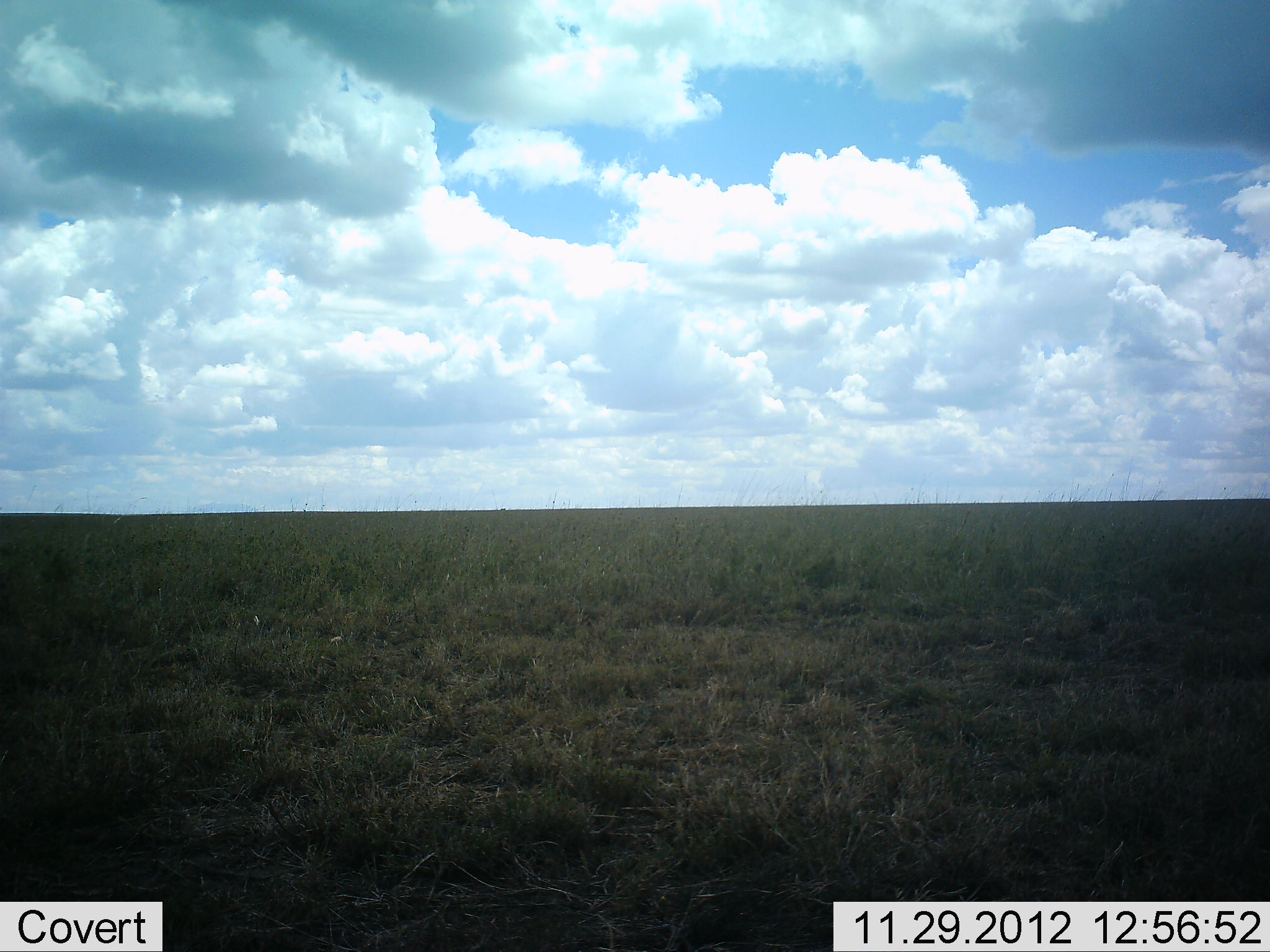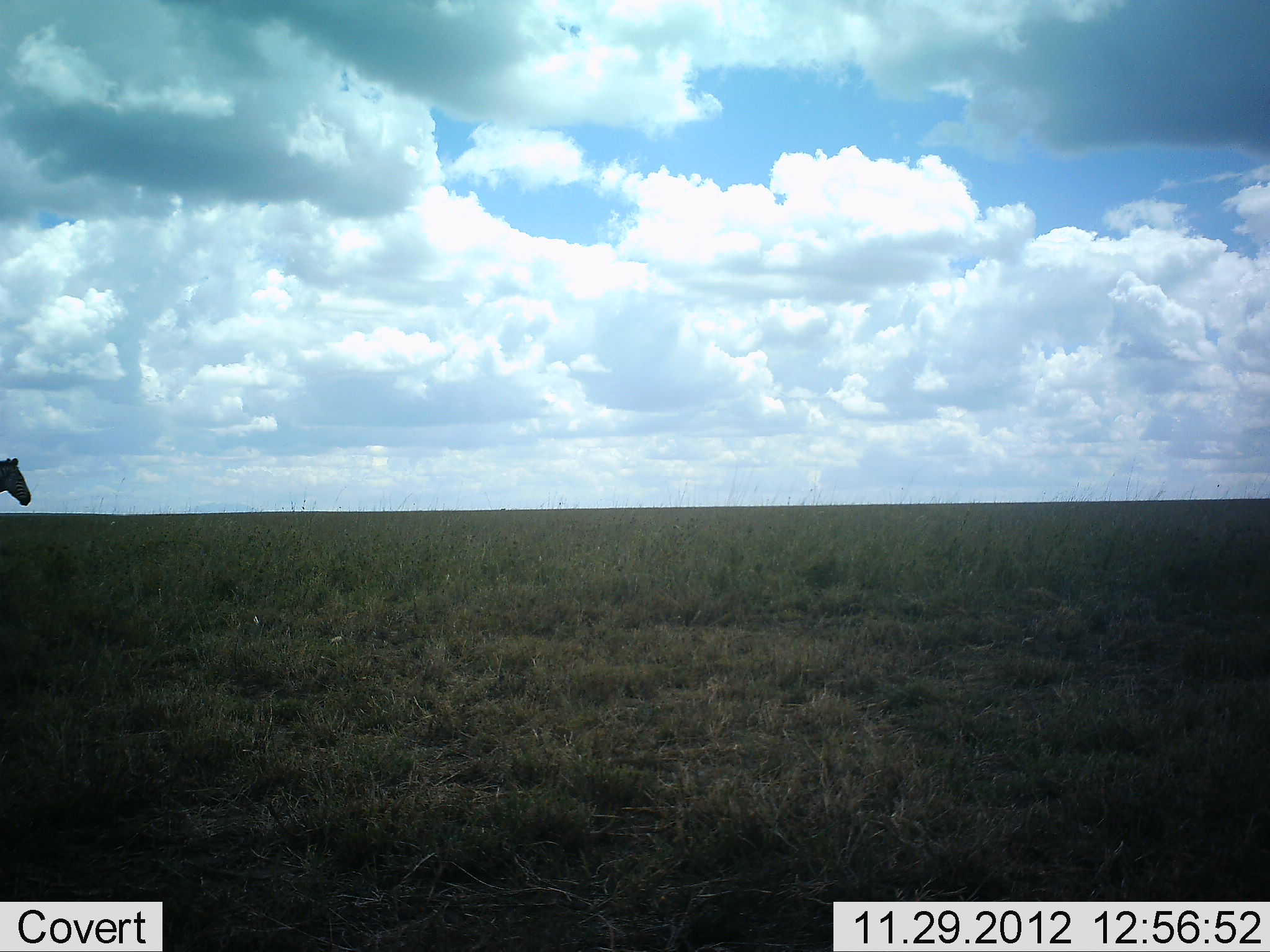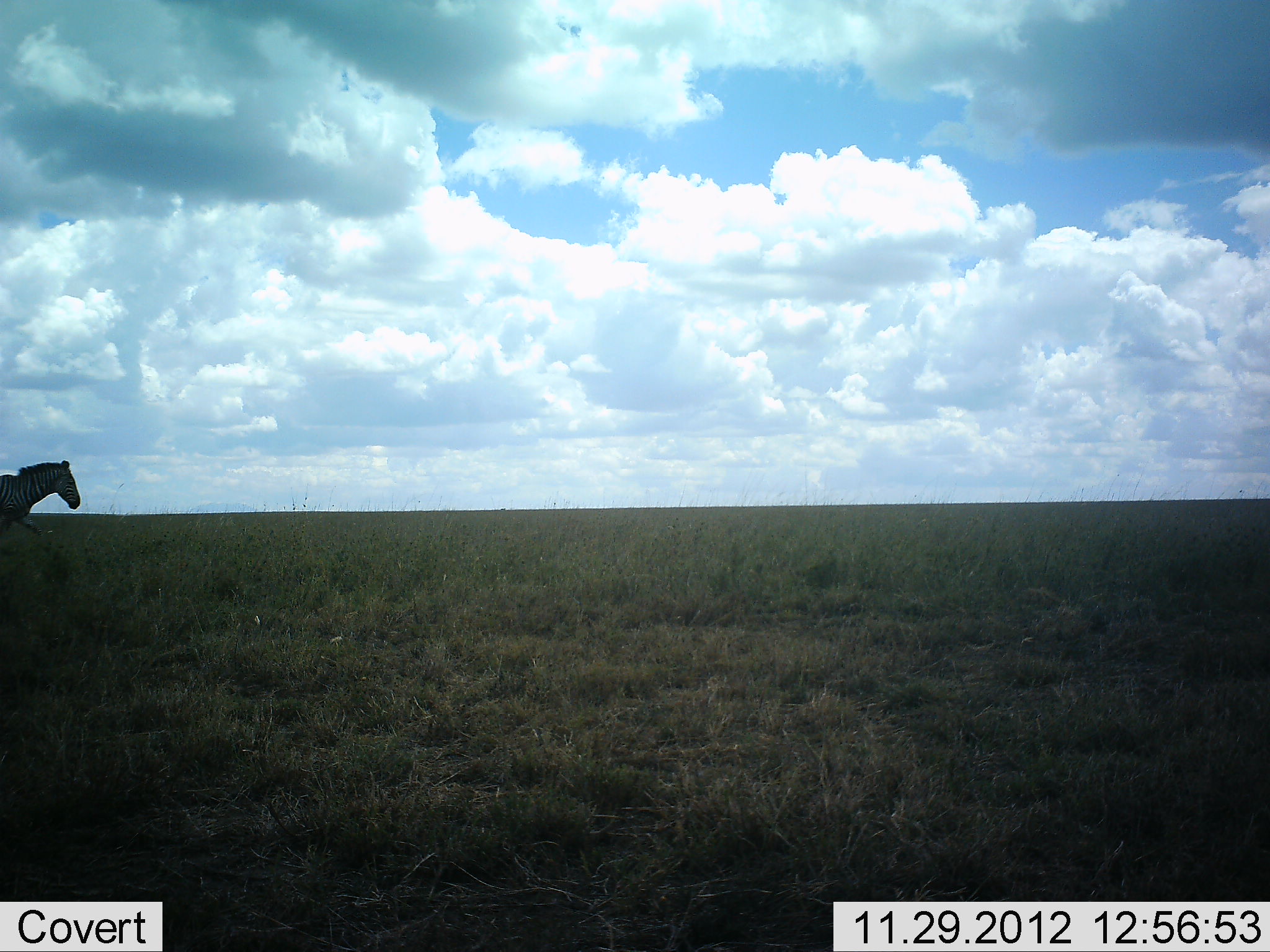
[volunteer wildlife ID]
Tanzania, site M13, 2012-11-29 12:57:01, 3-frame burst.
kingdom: Animalia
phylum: Chordata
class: Mammalia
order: Perissodactyla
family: Equidae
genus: Equus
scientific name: Equus quagga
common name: plains zebra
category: zebra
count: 1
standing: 7%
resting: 0%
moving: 93%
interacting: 0%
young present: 0%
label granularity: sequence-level